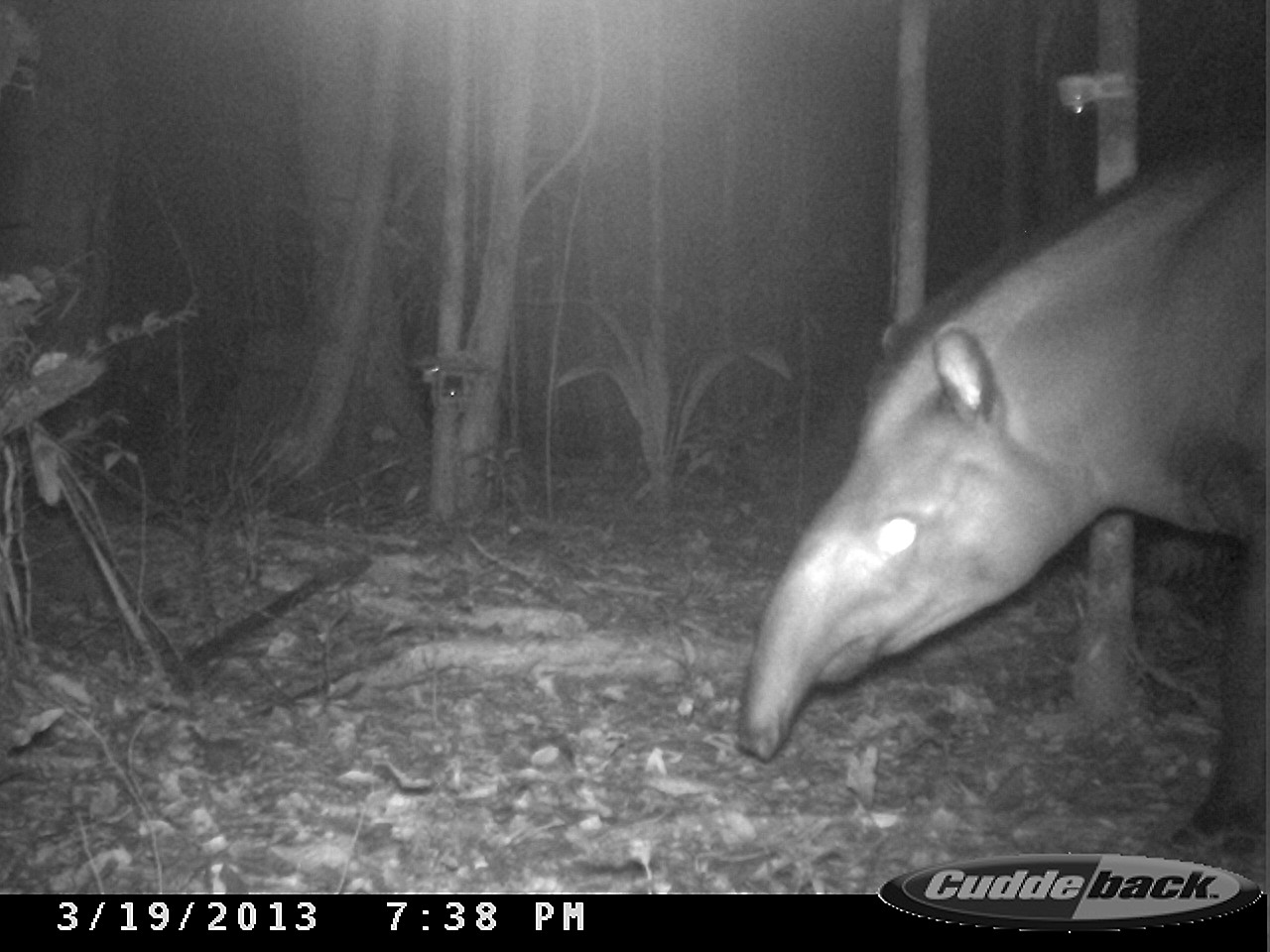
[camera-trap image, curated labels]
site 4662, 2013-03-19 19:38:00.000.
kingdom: Animalia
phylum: Chordata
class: Mammalia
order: Perissodactyla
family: Tapiridae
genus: Tapirus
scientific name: Tapirus terrestris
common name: south american tapir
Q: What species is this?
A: Tapirus terrestris (south american tapir).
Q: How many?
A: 1.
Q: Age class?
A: Adult.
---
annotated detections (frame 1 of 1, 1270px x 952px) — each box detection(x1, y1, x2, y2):
tapirus terrestris: detection(738, 121, 1270, 844)